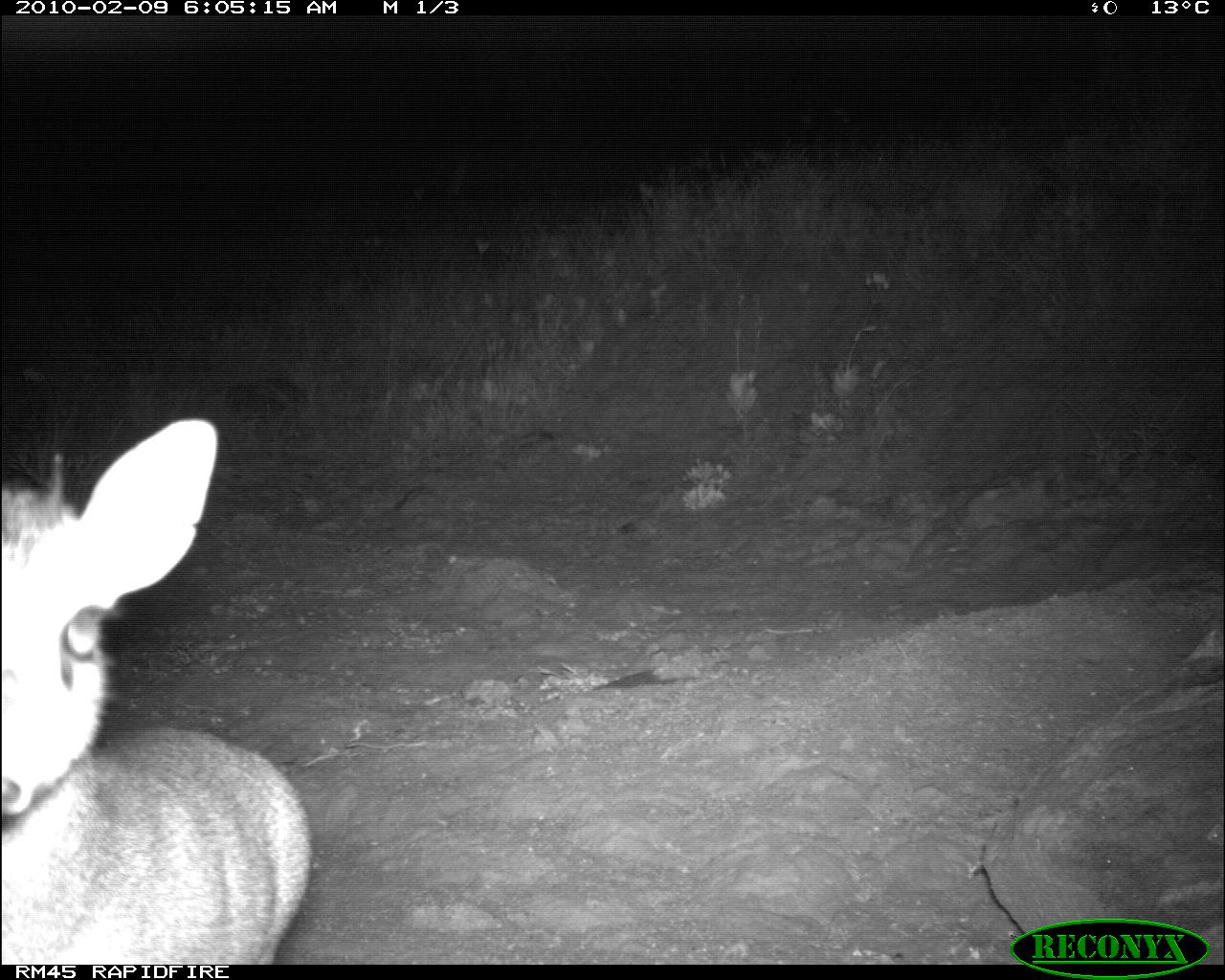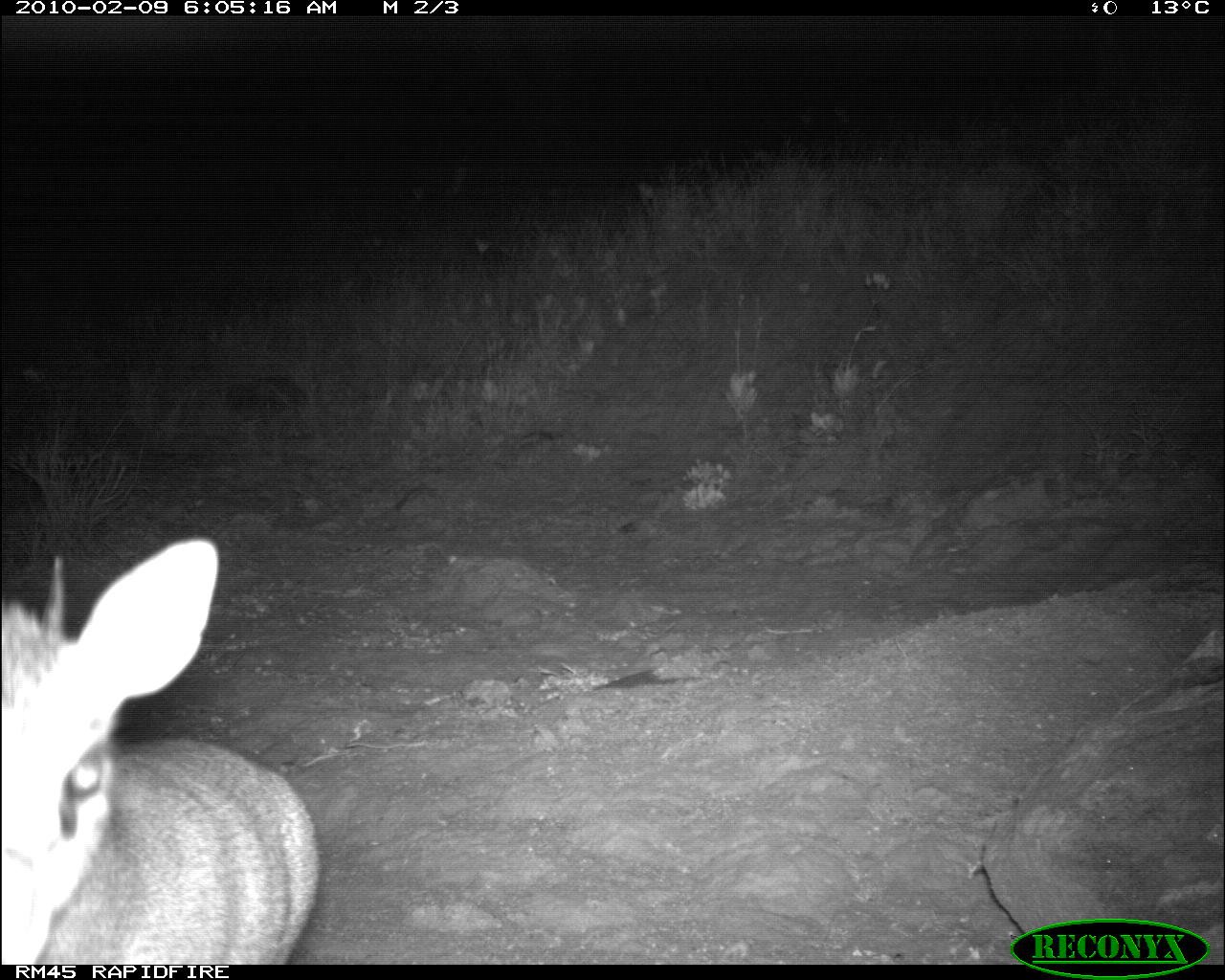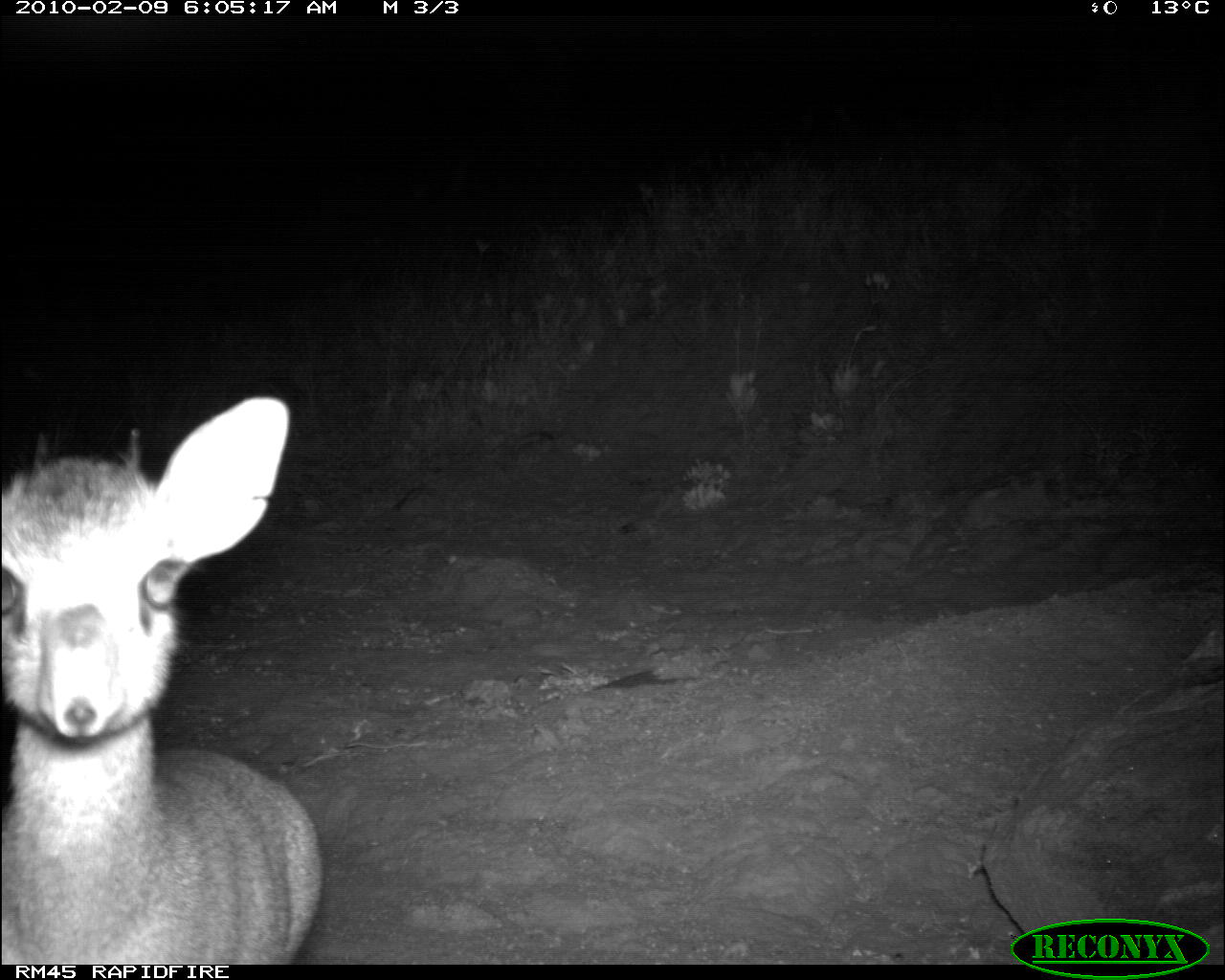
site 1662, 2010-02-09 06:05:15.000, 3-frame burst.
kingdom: Animalia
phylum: Chordata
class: Mammalia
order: Artiodactyla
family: Bovidae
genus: Madoqua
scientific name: Madoqua guentheri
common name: günther's dik-dik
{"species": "Madoqua guentheri (günther's dik-dik)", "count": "1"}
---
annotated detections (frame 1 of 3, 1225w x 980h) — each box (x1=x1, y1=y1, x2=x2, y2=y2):
madoqua guentheri: (x1=1, y1=417, x2=315, y2=965)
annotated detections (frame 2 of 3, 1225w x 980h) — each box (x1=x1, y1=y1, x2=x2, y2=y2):
madoqua guentheri: (x1=0, y1=533, x2=324, y2=966)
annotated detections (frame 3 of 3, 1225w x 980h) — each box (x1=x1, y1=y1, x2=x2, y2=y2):
madoqua guentheri: (x1=1, y1=397, x2=323, y2=964)